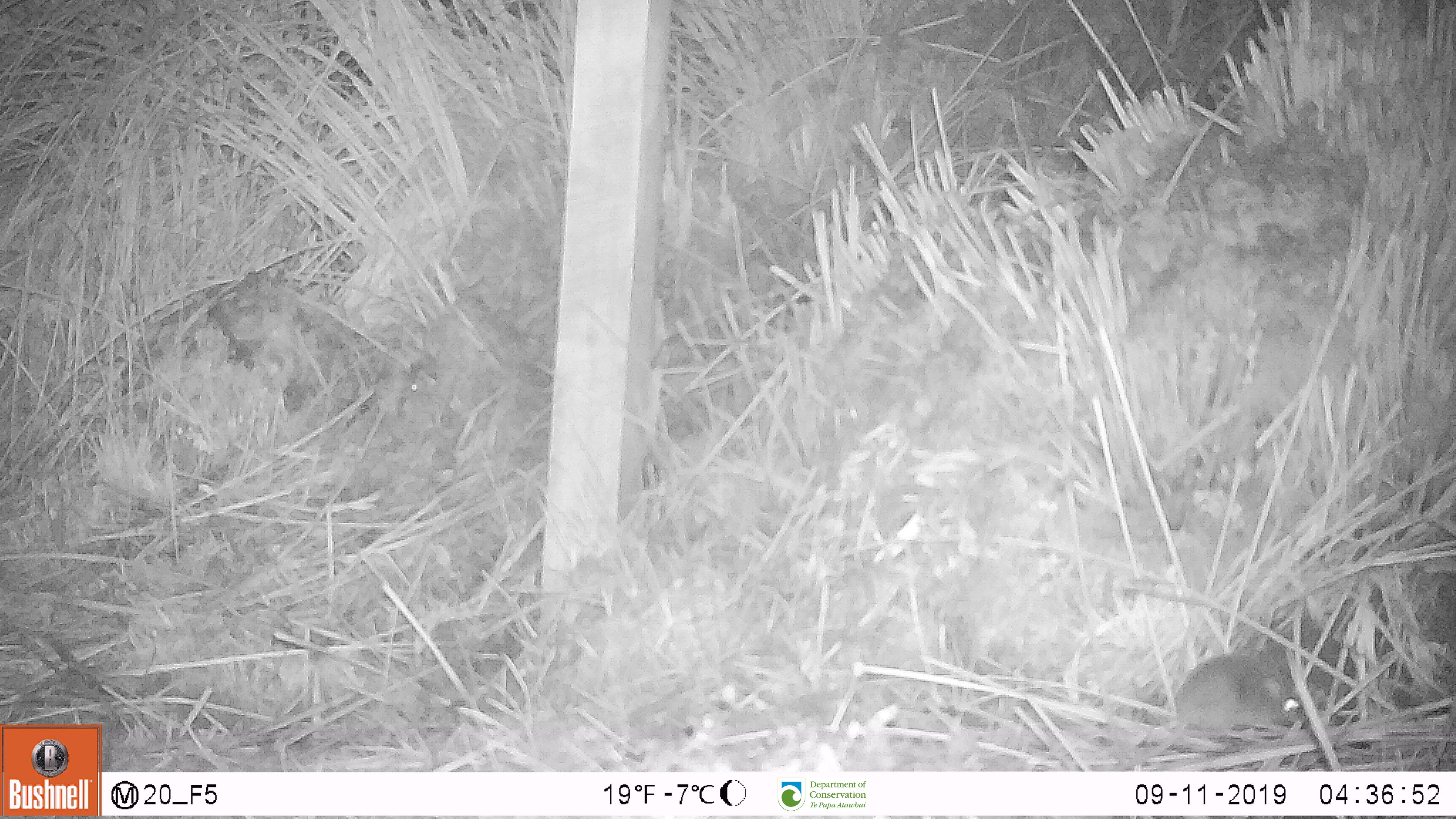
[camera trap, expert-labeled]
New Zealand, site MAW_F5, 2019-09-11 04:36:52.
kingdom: Animalia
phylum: Chordata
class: Mammalia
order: Rodentia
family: Muridae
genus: Mus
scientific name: Mus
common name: mouse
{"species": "mouse (Mus)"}